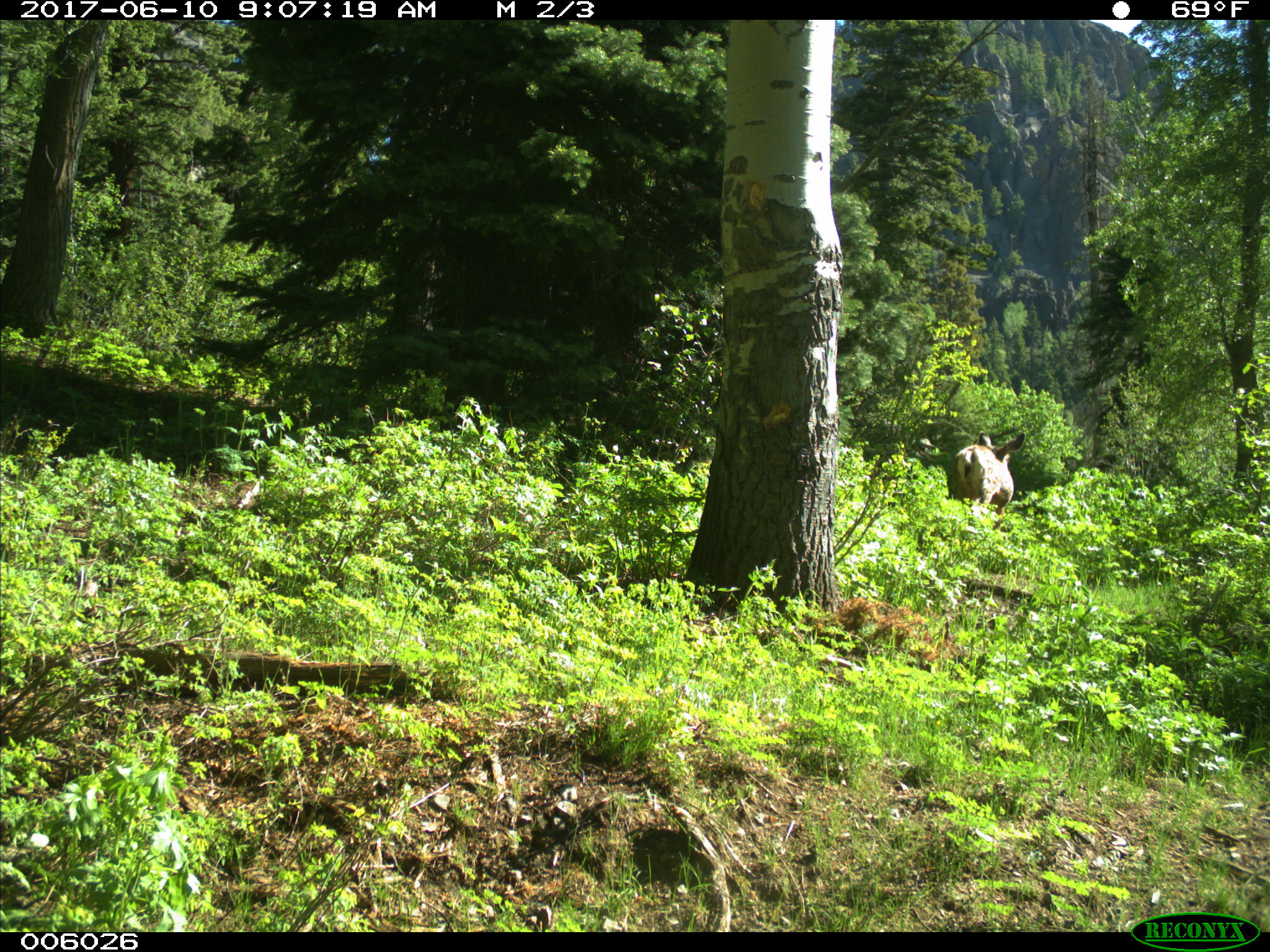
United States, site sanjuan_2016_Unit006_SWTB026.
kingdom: Animalia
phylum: Chordata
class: Mammalia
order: Artiodactyla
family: Cervidae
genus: Odocoileus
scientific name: Odocoileus hemionus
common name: mule deer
Odocoileus hemionus (mule deer).